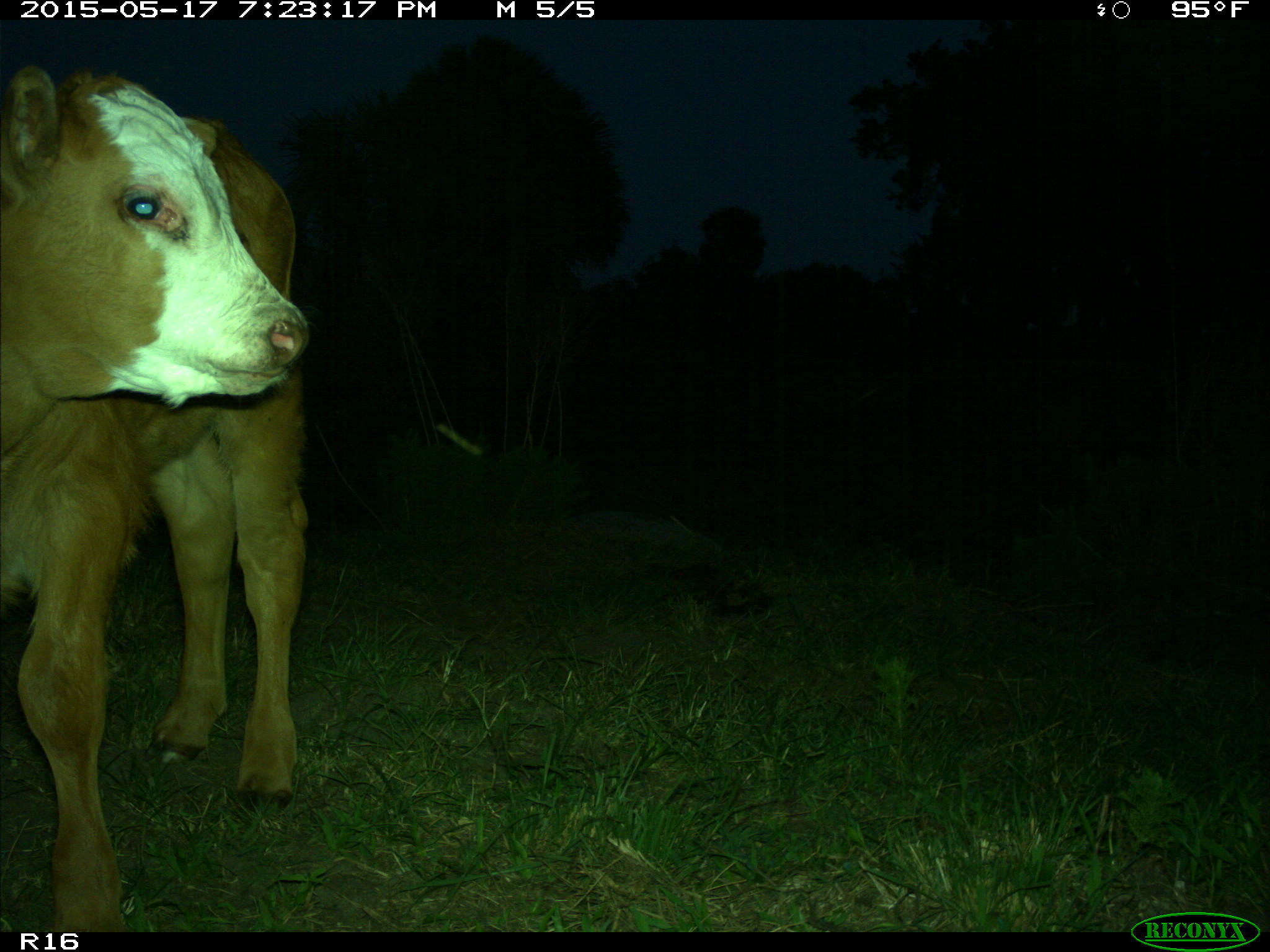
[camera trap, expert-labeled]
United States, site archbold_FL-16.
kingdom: Animalia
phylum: Chordata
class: Mammalia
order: Artiodactyla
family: Bovidae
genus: Bos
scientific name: Bos taurus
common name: domestic cow